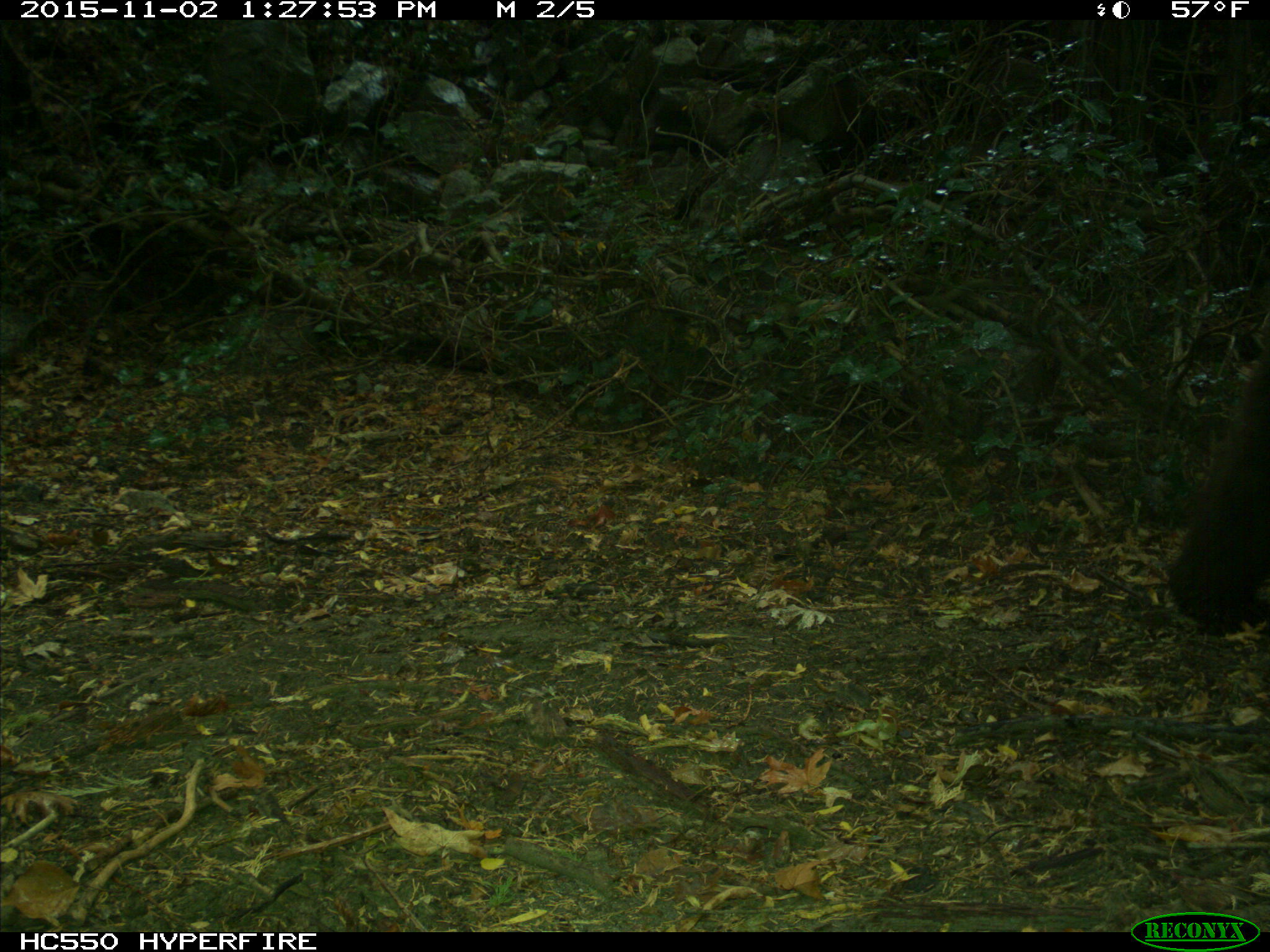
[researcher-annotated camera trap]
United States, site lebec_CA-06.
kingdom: Animalia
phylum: Chordata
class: Mammalia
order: Carnivora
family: Ursidae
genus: Ursus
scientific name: Ursus americanus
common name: american black bear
Ursus americanus (american black bear).